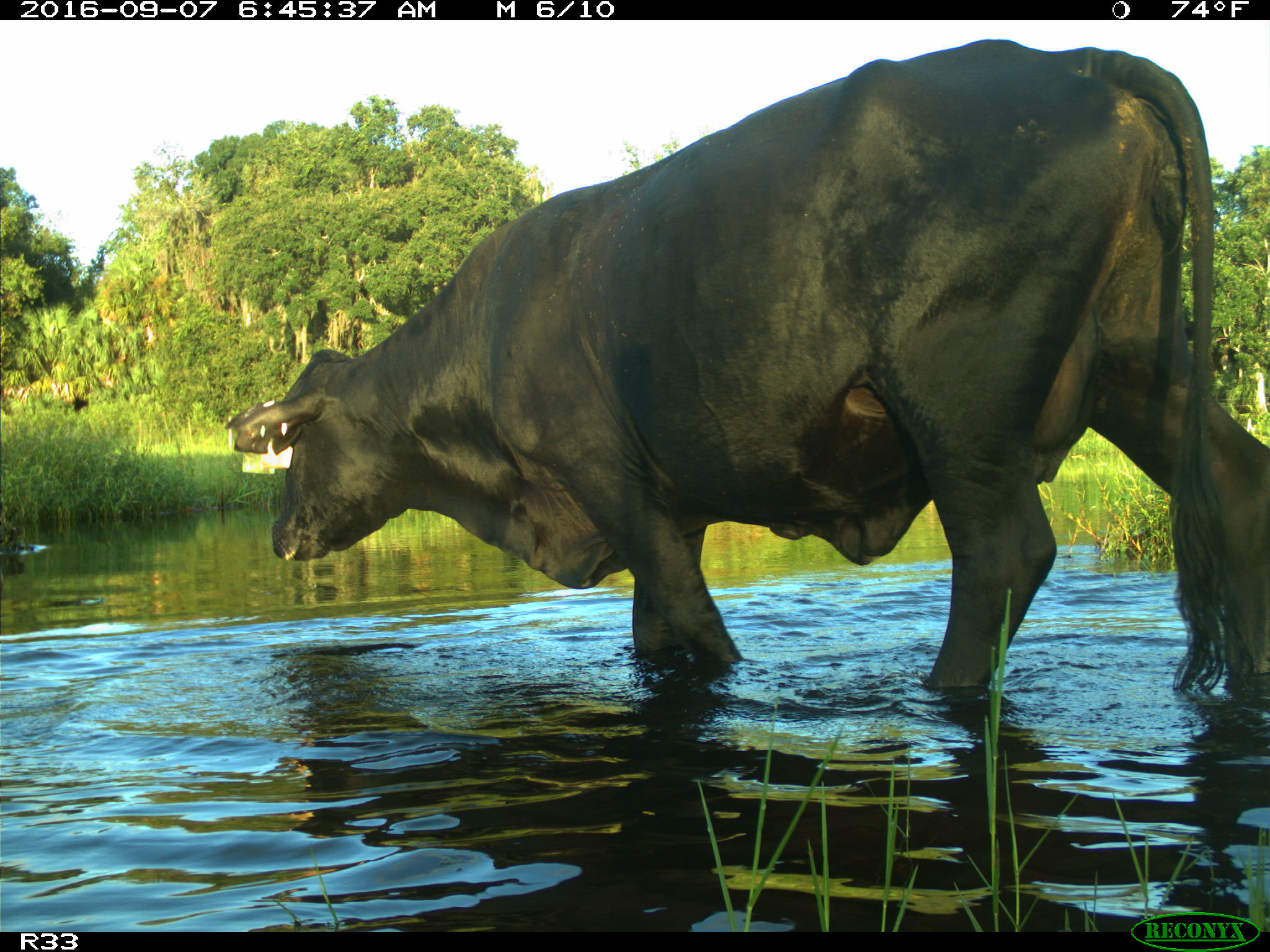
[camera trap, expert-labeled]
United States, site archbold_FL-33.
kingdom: Animalia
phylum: Chordata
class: Mammalia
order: Artiodactyla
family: Bovidae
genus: Bos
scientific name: Bos taurus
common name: domestic cow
Bos taurus (domestic cow).